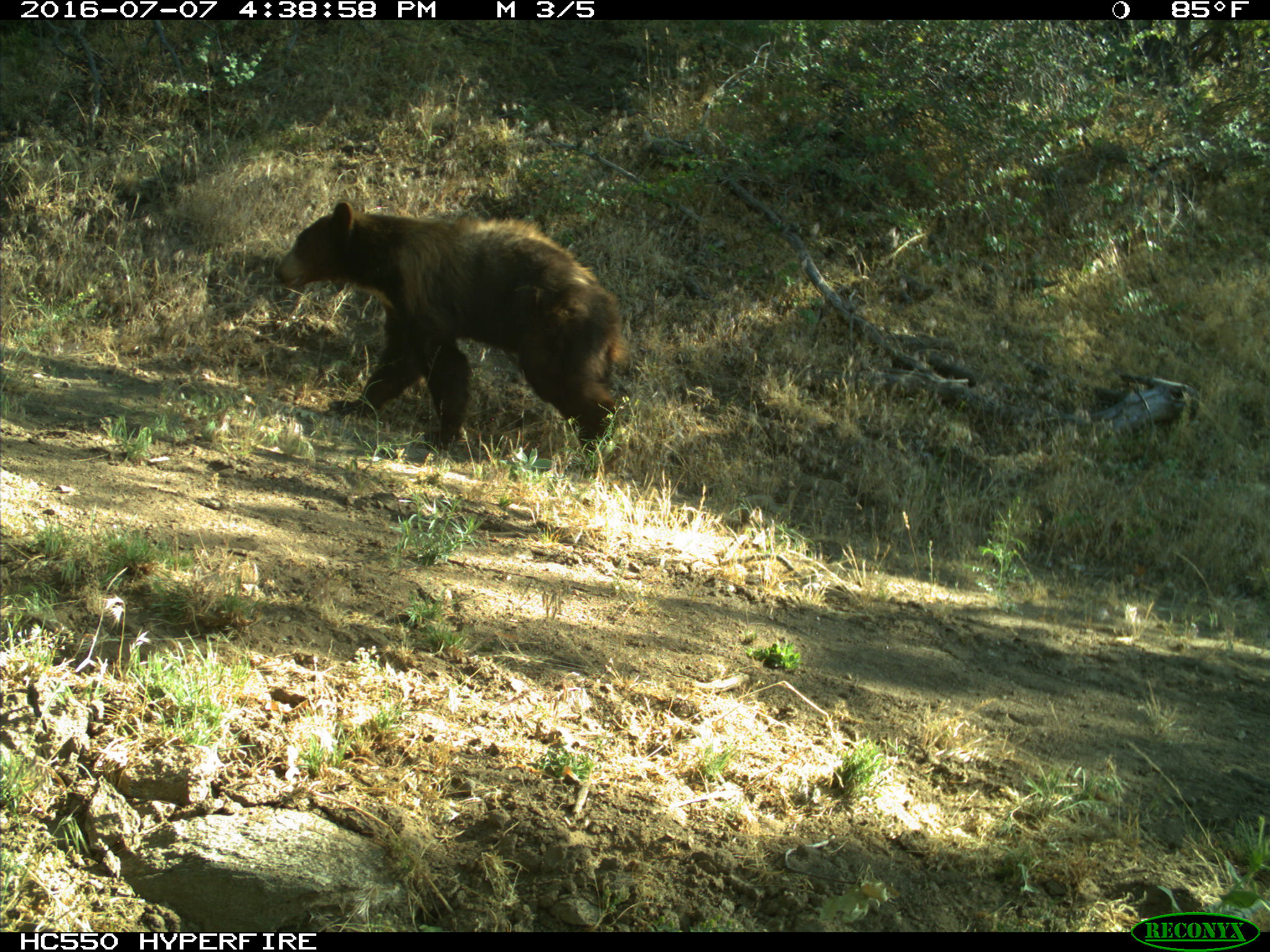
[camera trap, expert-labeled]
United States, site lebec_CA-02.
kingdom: Animalia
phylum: Chordata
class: Mammalia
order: Carnivora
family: Ursidae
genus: Ursus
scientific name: Ursus americanus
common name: american black bear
Ursus americanus (american black bear).